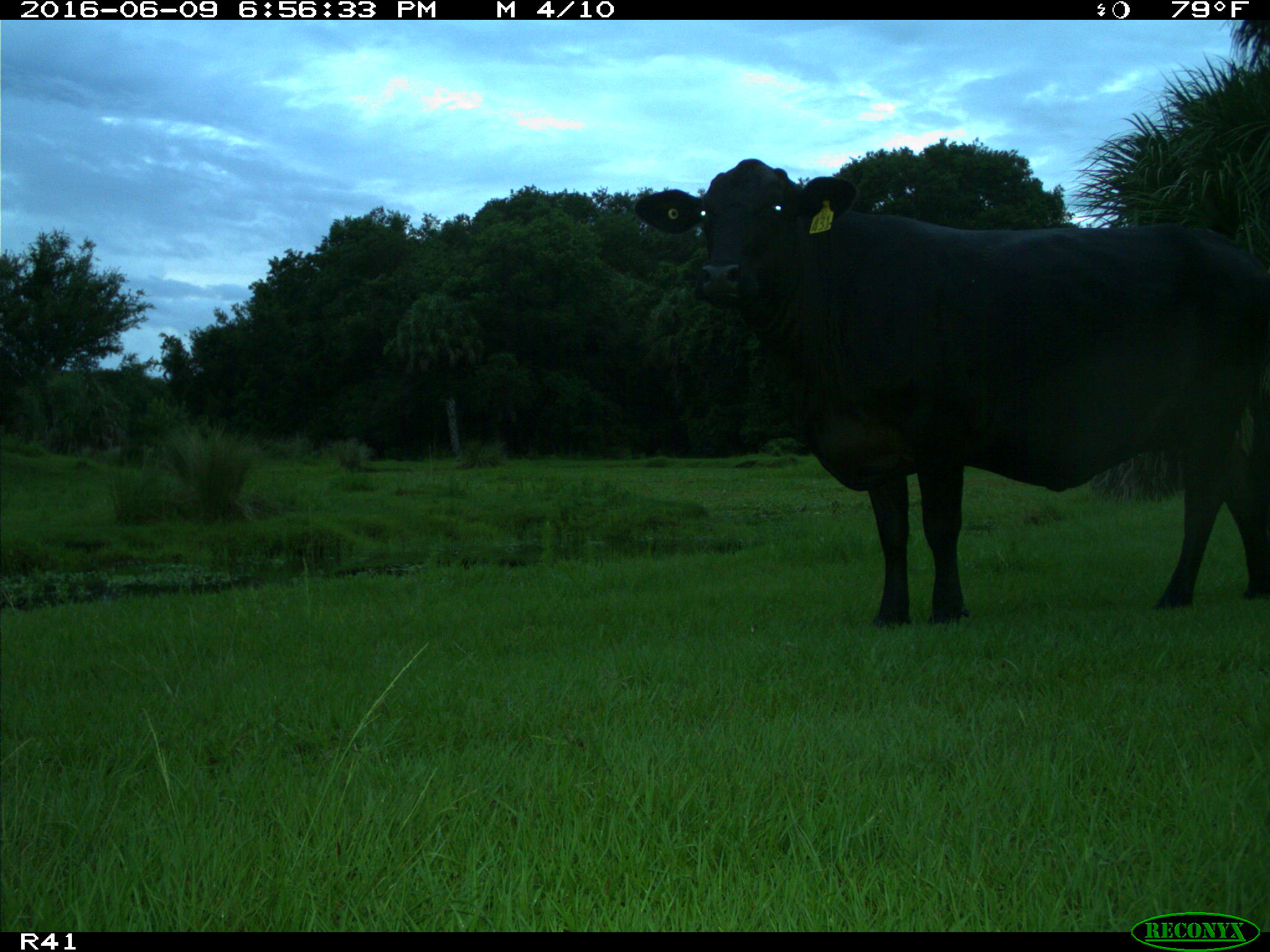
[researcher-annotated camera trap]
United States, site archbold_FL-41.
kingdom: Animalia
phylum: Chordata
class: Mammalia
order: Artiodactyla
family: Bovidae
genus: Bos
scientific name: Bos taurus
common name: domestic cow